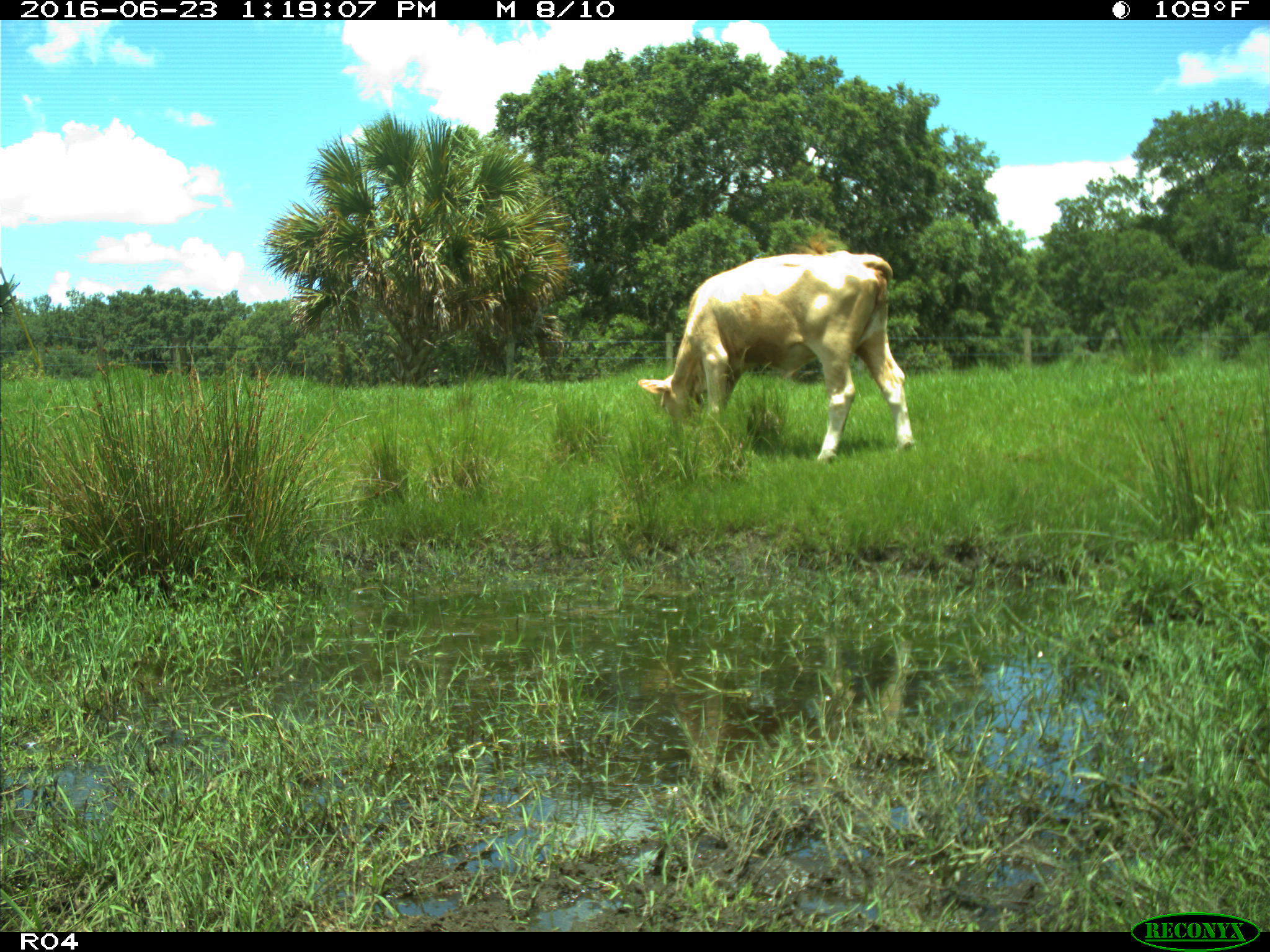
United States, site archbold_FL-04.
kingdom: Animalia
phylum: Chordata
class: Mammalia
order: Artiodactyla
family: Bovidae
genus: Bos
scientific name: Bos taurus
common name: domestic cow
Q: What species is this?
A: Bos taurus (domestic cow).